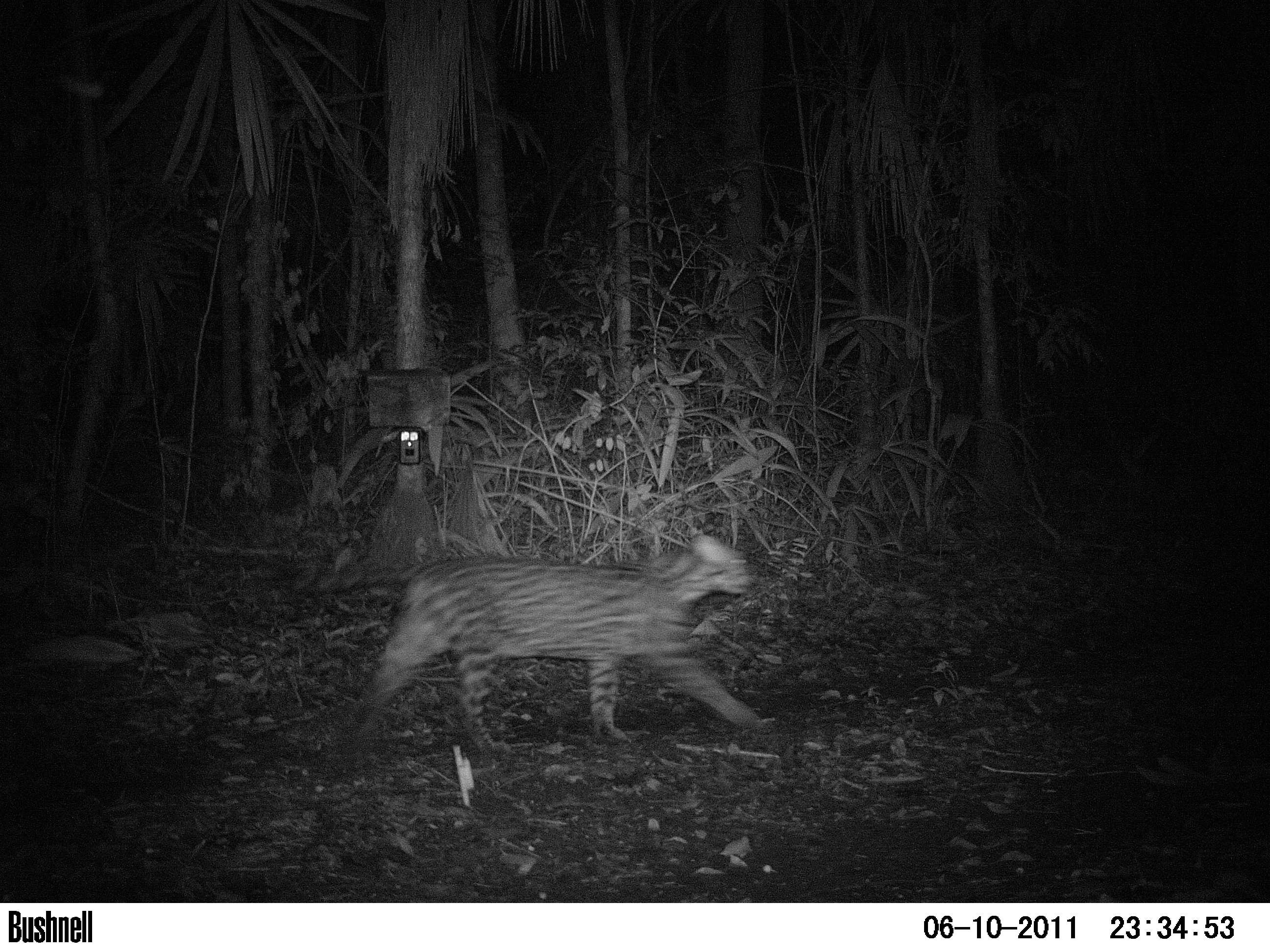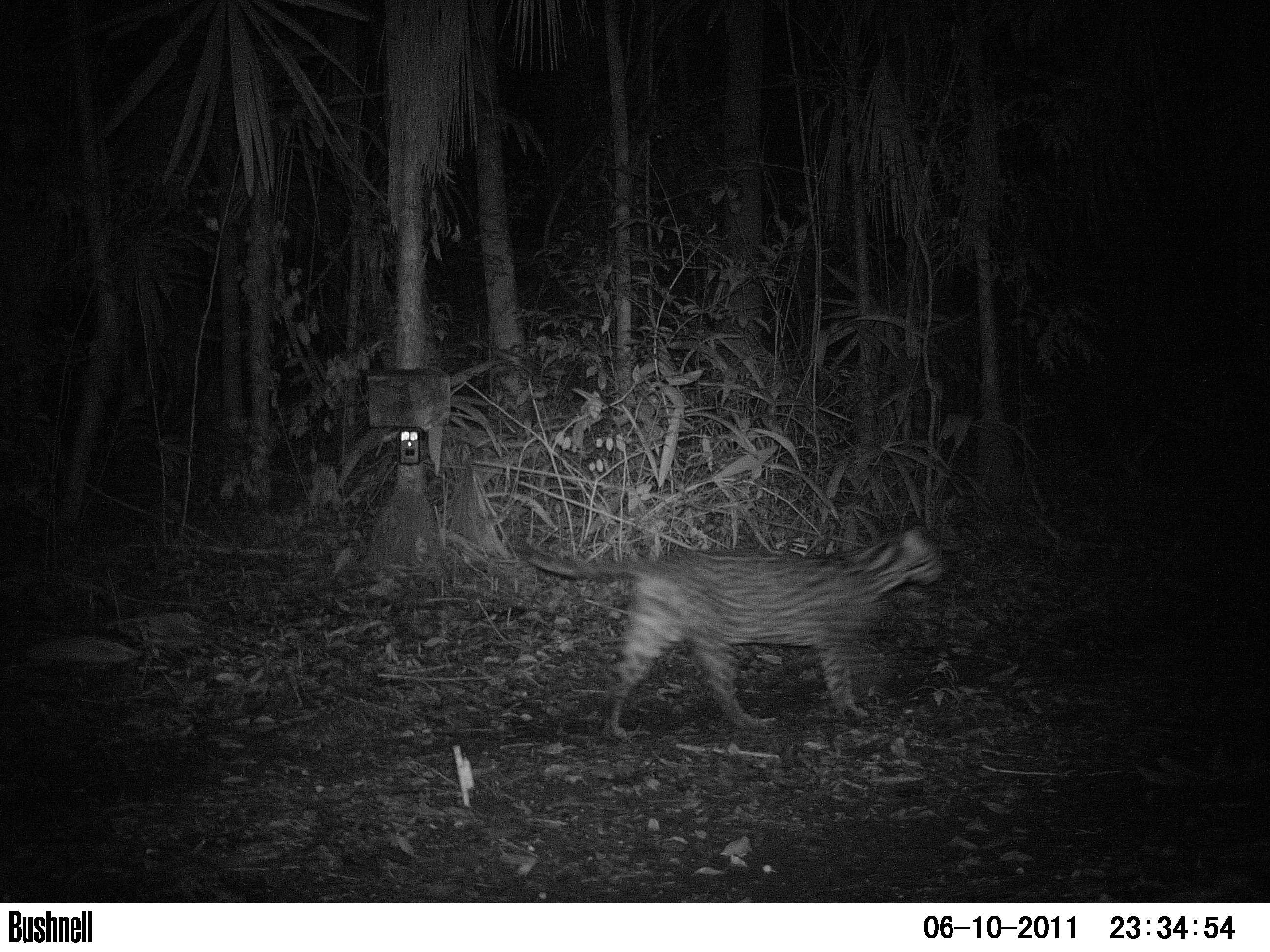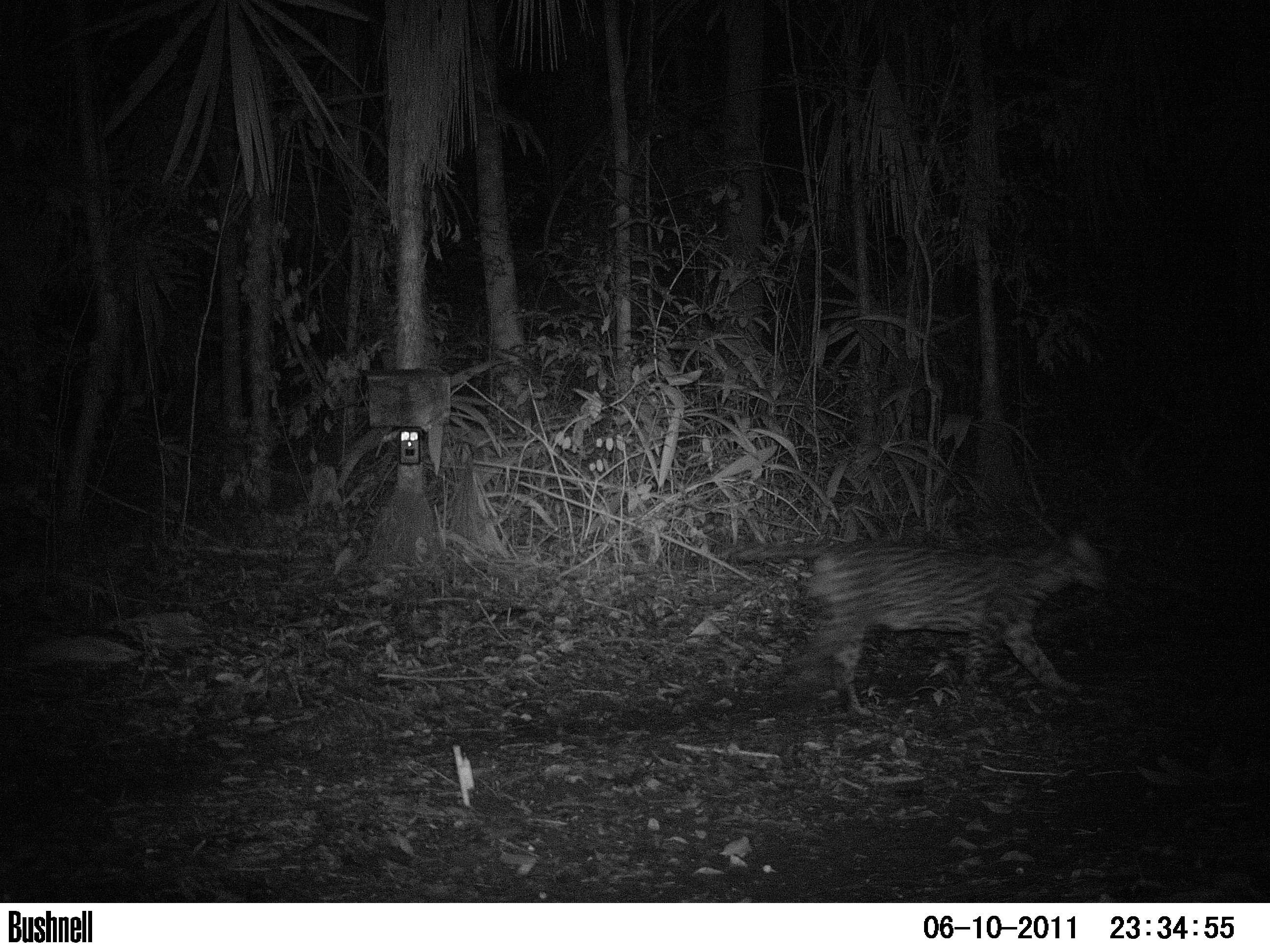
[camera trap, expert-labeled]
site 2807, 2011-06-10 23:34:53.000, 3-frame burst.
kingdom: Animalia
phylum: Chordata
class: Mammalia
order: Carnivora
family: Felidae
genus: Leopardus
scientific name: Leopardus pardalis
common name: ocelot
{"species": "Leopardus pardalis (ocelot)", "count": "1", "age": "adult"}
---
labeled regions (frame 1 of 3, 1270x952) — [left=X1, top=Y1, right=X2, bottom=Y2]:
leopardus pardalis: [left=280, top=528, right=765, bottom=757]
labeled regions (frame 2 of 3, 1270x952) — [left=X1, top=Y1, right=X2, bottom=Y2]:
leopardus pardalis: [left=508, top=522, right=948, bottom=741]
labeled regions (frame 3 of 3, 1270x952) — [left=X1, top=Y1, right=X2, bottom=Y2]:
leopardus pardalis: [left=734, top=524, right=1112, bottom=721]